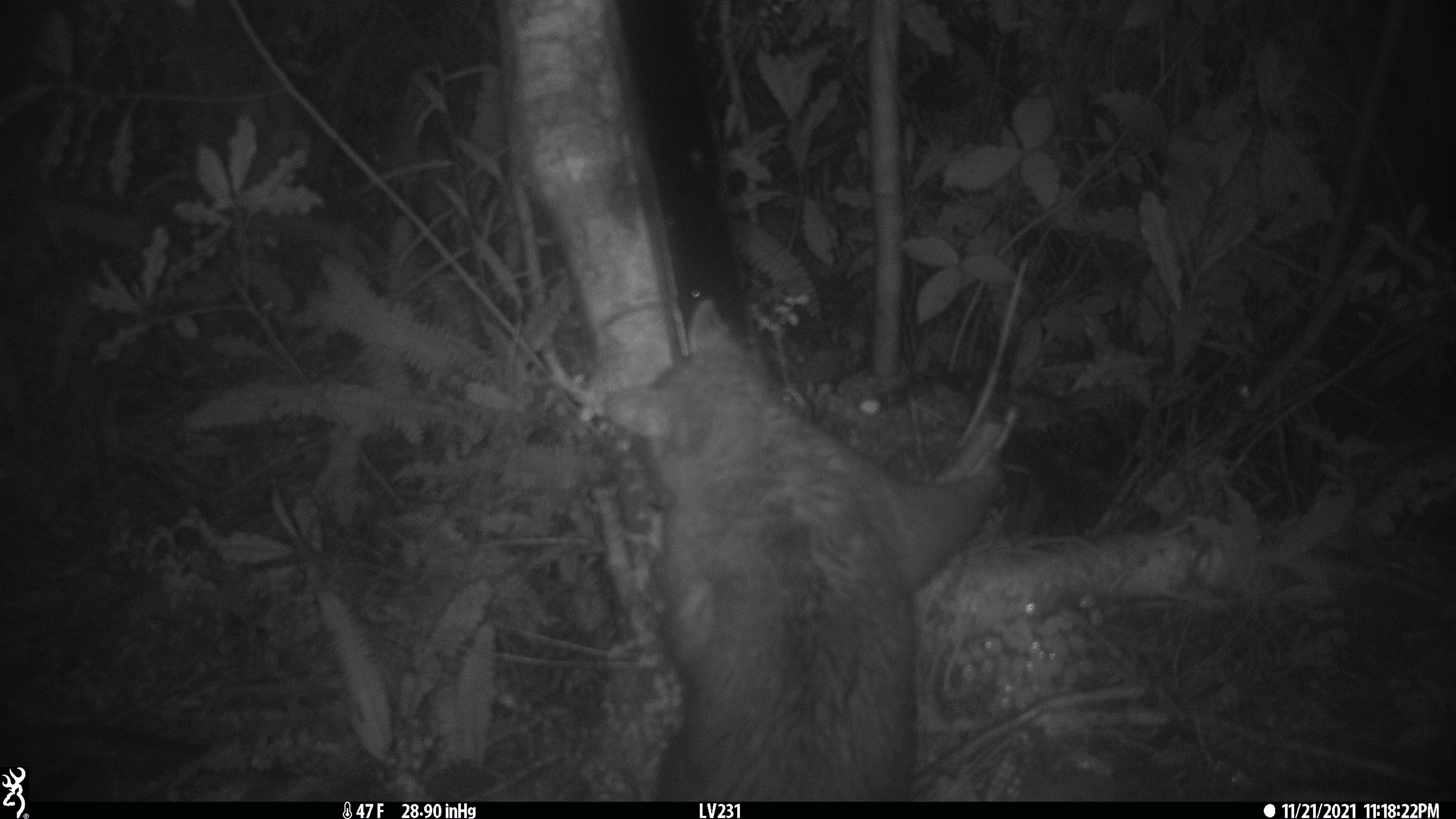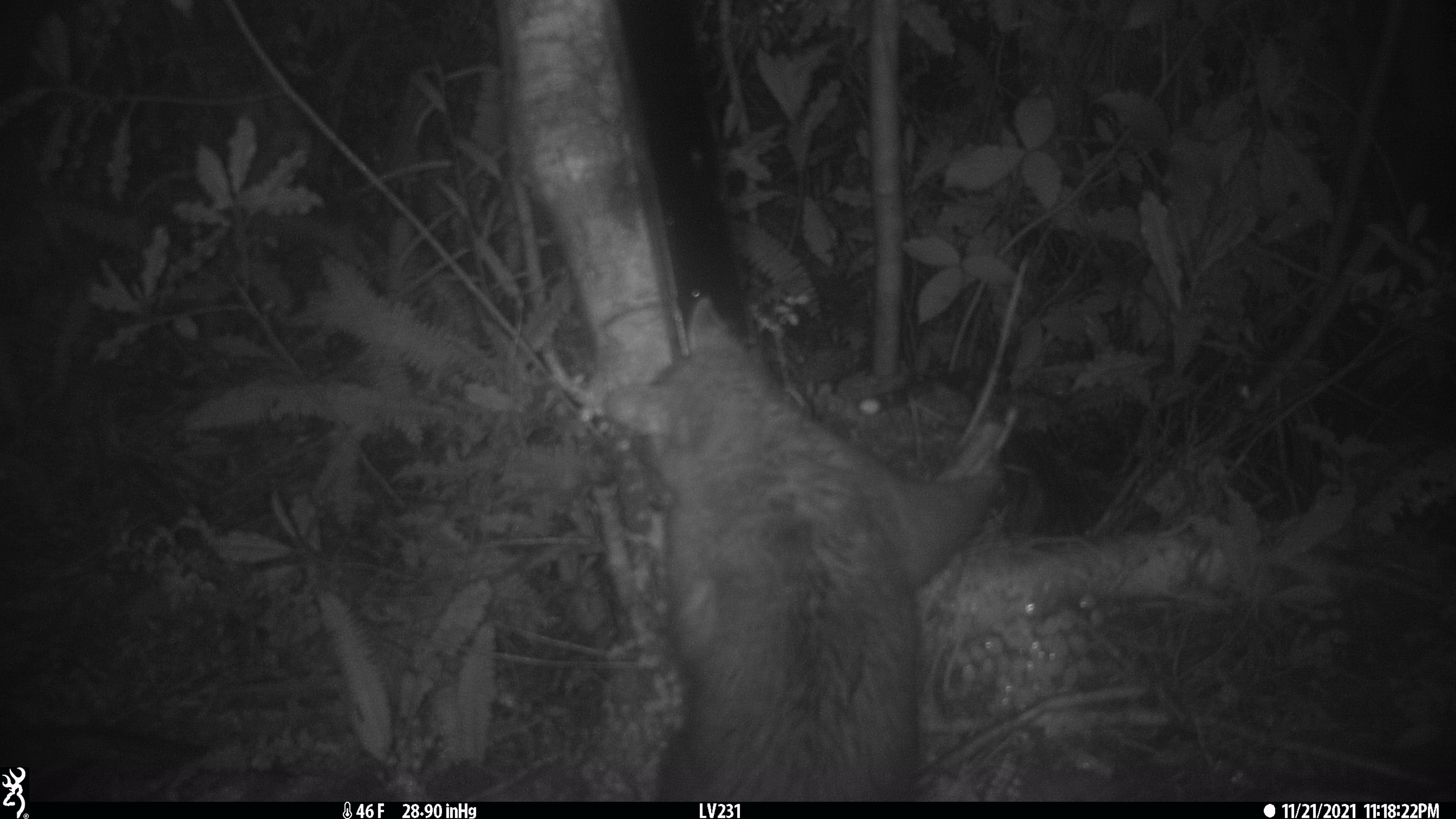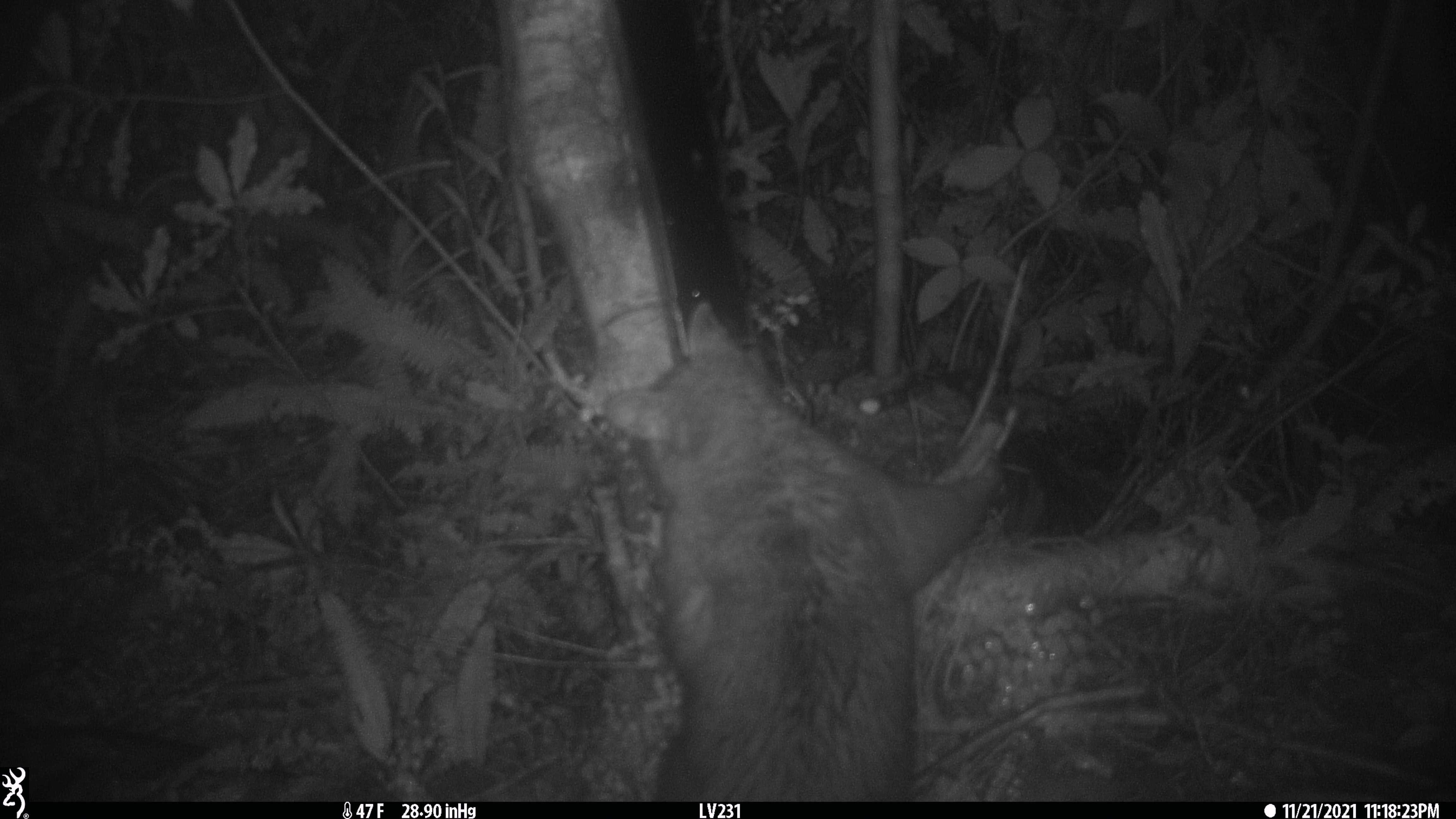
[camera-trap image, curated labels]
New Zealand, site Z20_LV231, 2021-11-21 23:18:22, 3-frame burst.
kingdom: Animalia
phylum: Chordata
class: Mammalia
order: Diprotodontia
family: Phalangeridae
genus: Trichosurus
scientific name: Trichosurus vulpecula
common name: common brushtail possum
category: possum